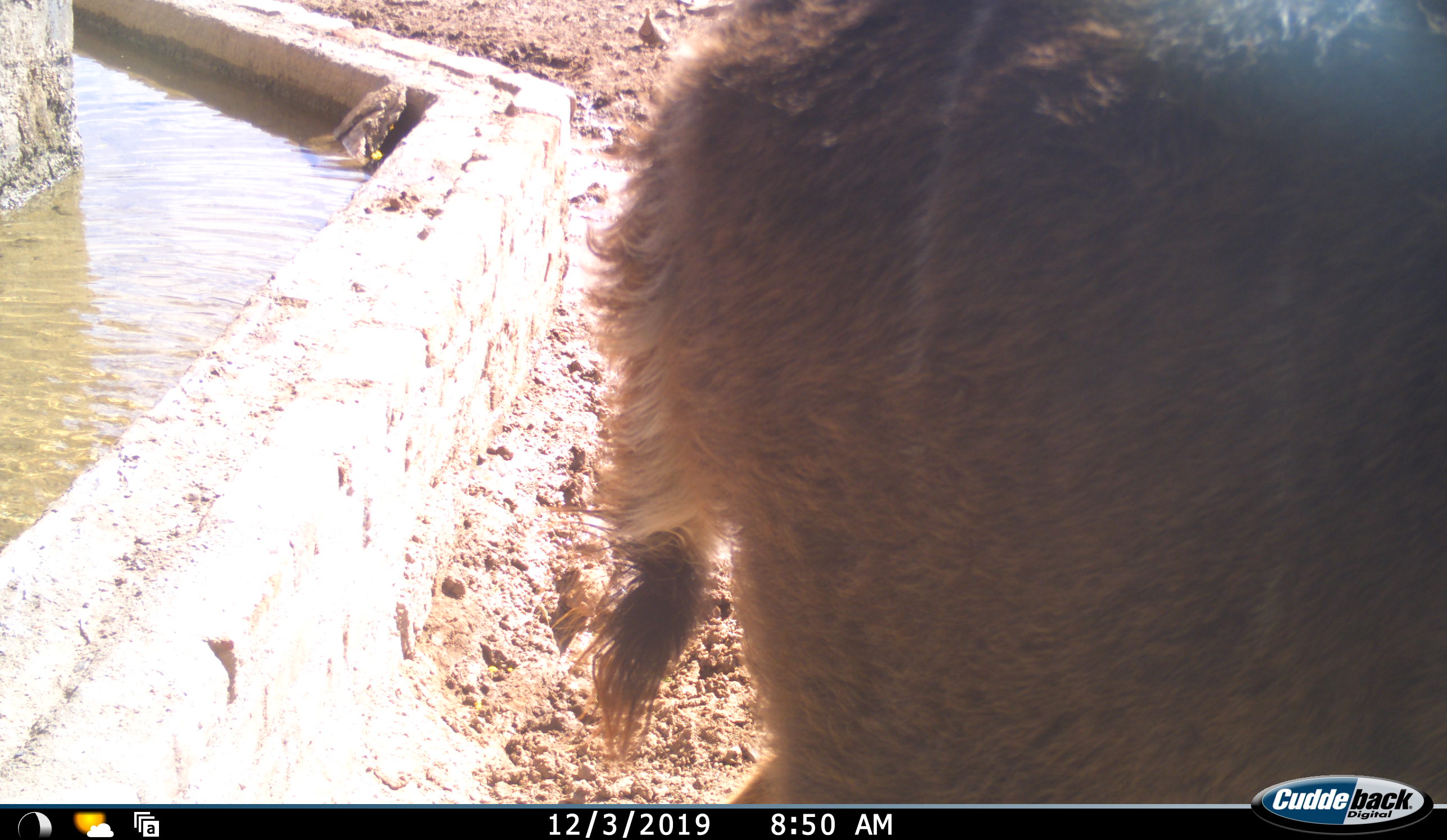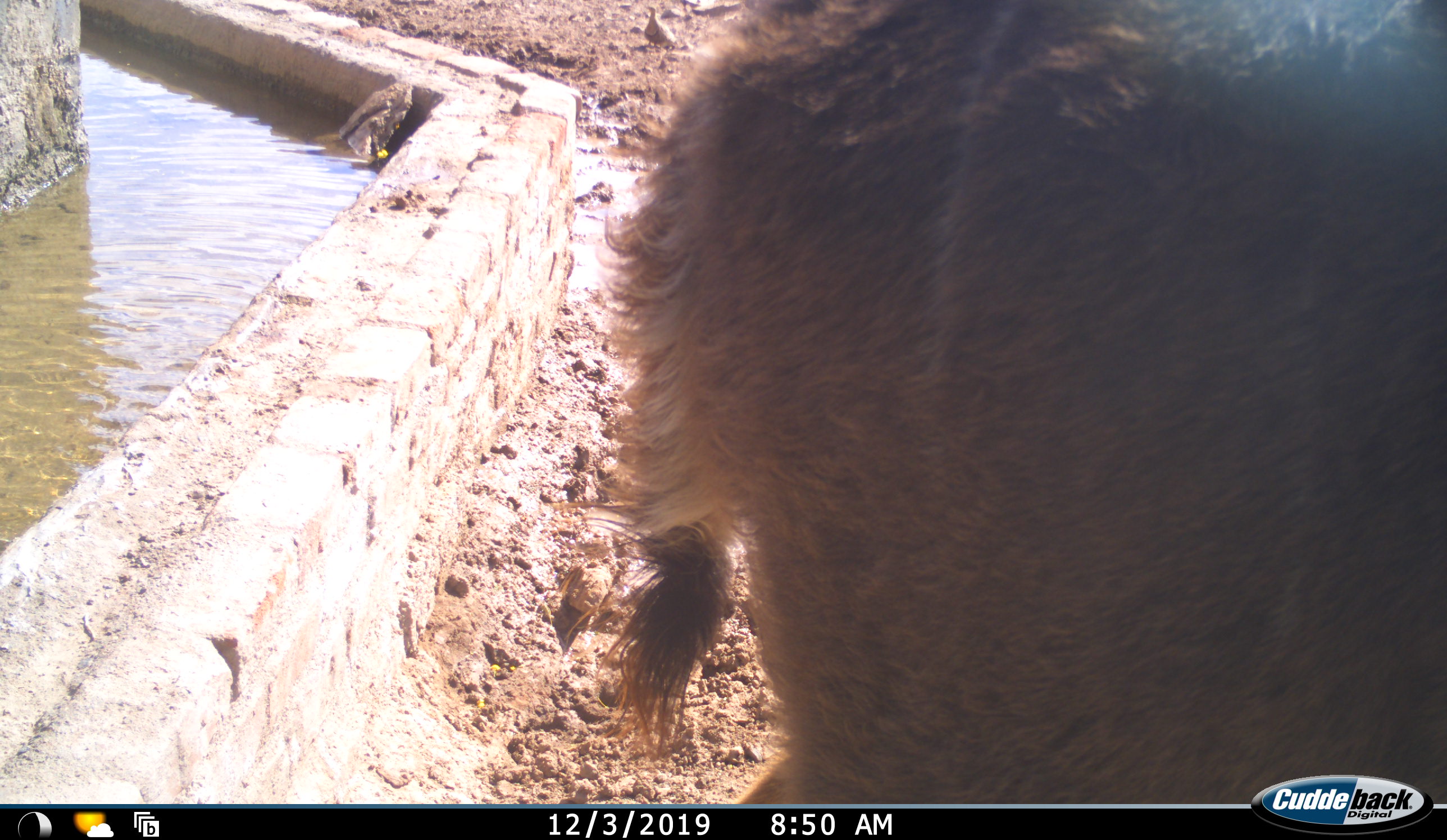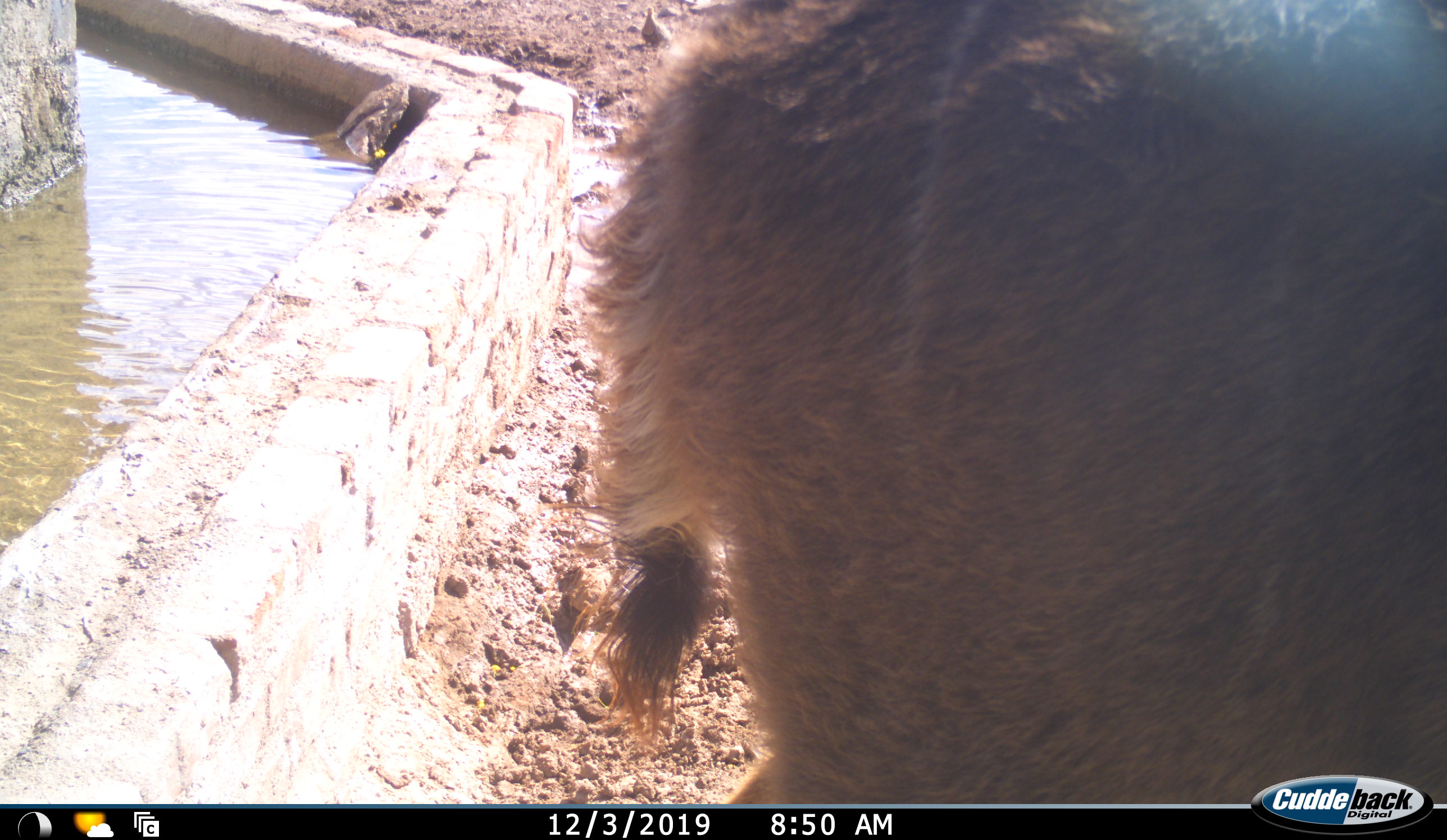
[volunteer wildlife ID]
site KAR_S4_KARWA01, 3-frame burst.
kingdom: Animalia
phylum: Chordata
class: Mammalia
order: Artiodactyla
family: Bovidae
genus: Tragelaphus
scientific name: Tragelaphus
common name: kudu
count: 1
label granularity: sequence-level